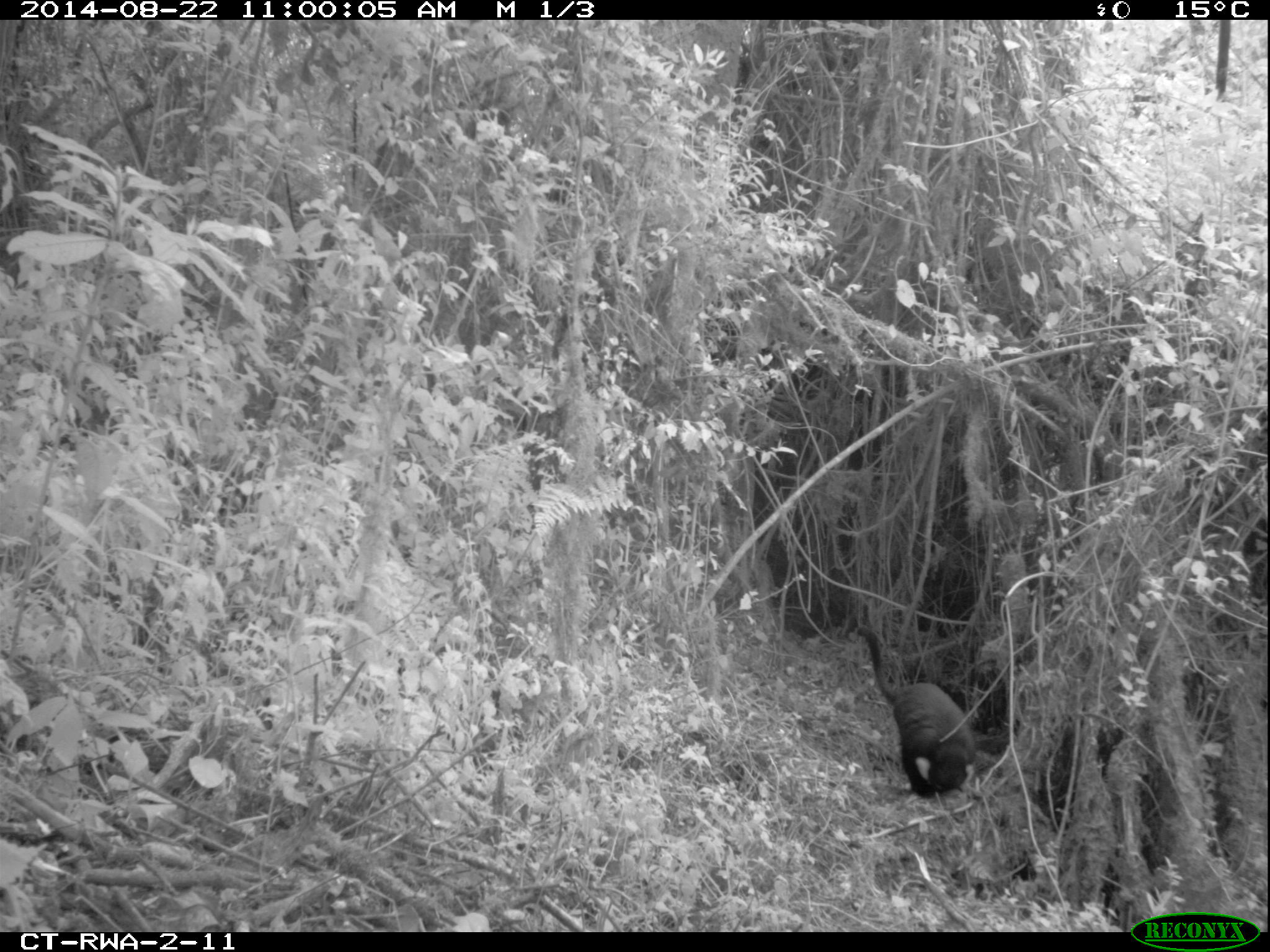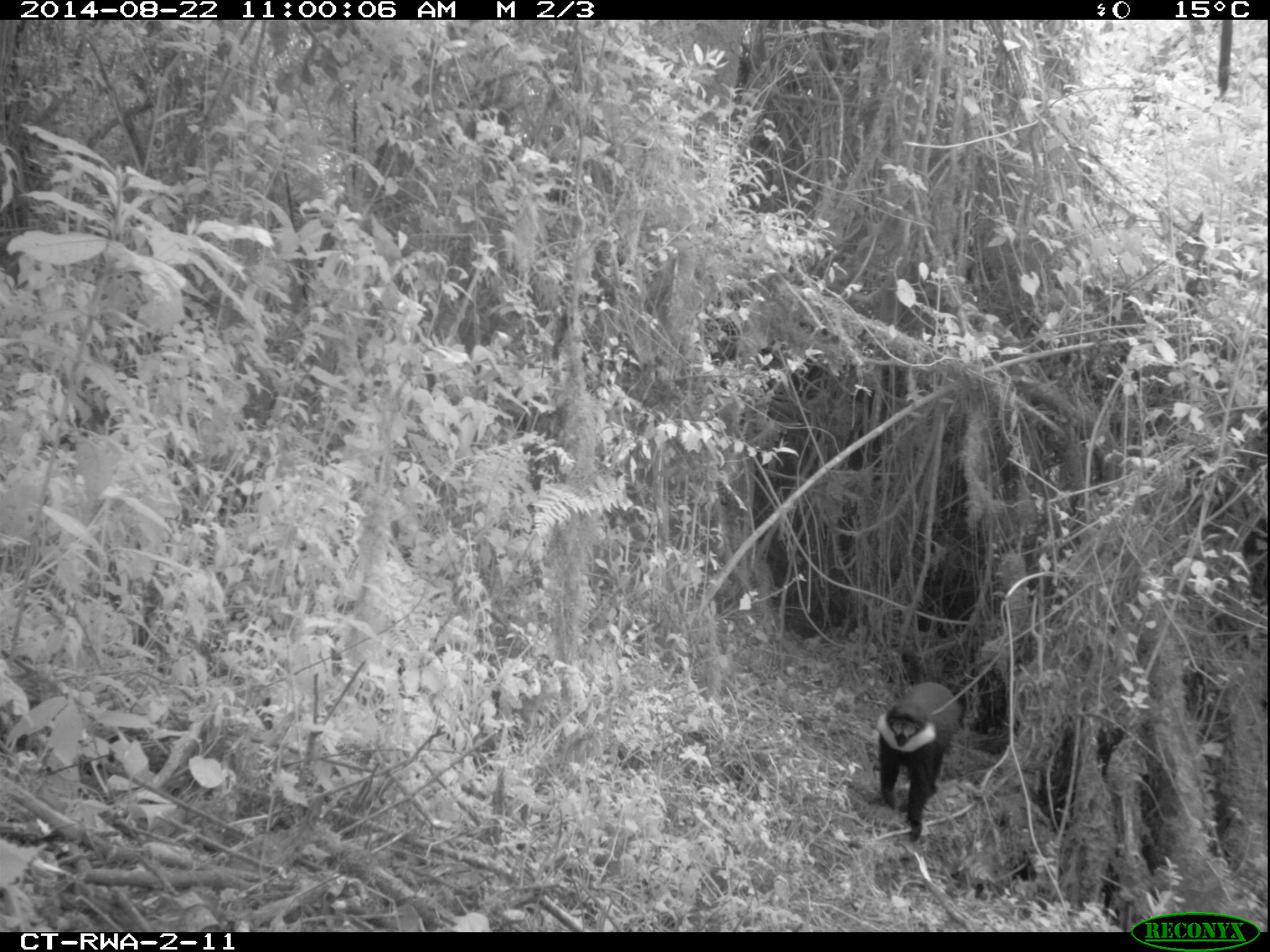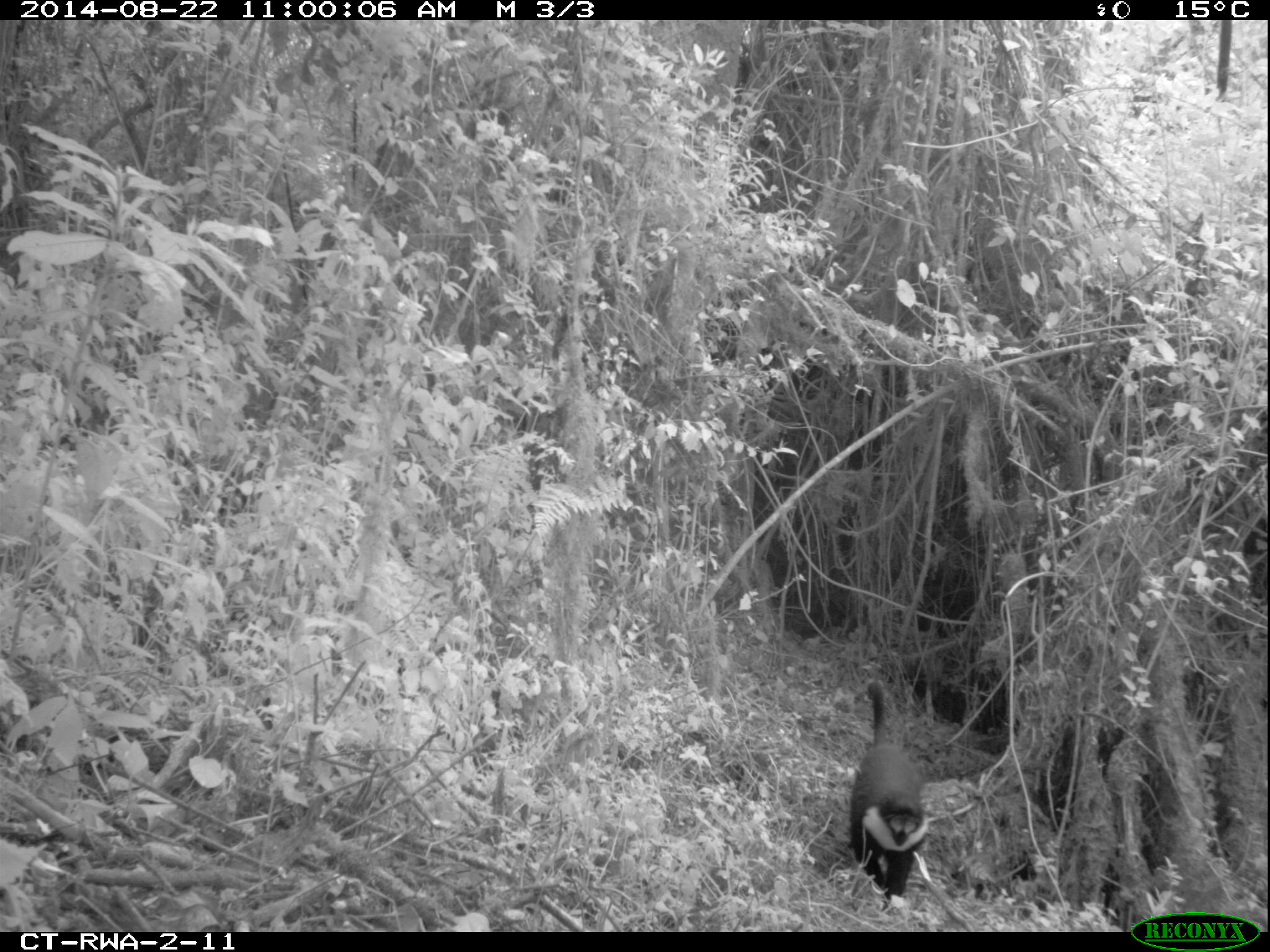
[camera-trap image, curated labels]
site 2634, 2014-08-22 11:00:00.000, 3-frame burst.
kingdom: Animalia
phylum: Chordata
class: Mammalia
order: Primates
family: Cercopithecidae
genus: Allochrocebus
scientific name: Allochrocebus lhoesti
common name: l'hoest's monkey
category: cercopithecus lhoesti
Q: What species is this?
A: Cercopithecus lhoesti (l'hoest's monkey) (Allochrocebus lhoesti).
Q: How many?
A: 5.